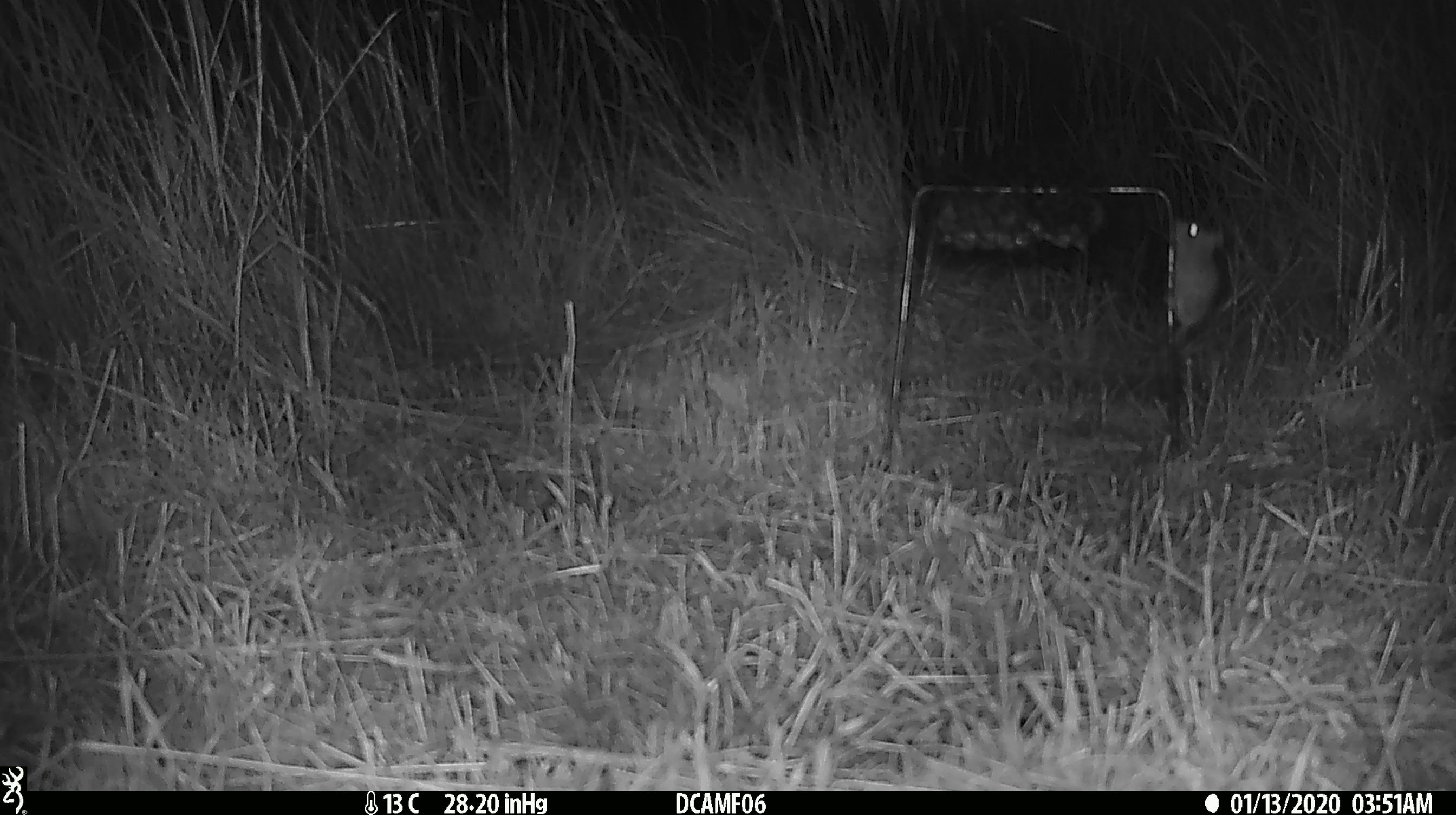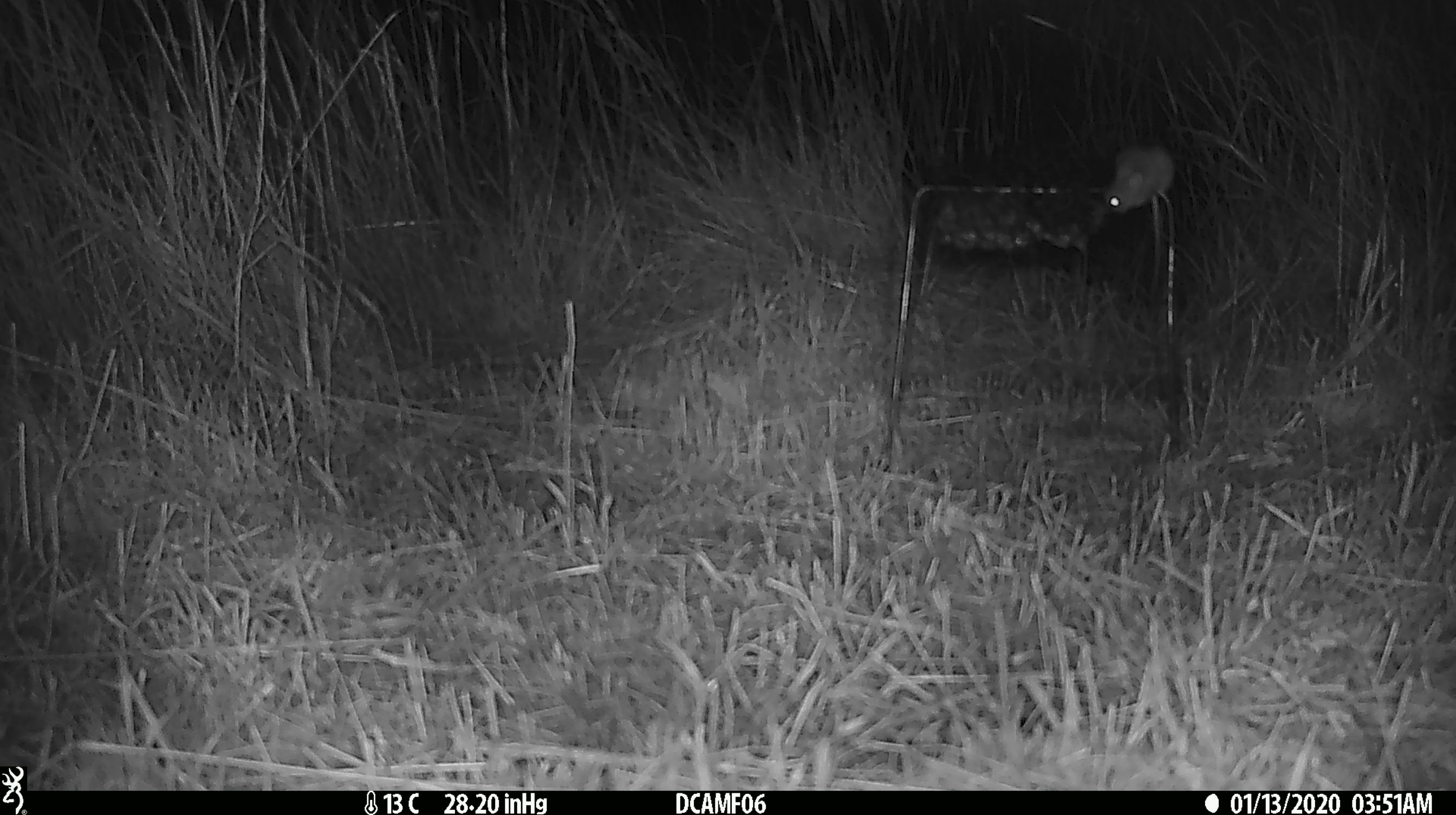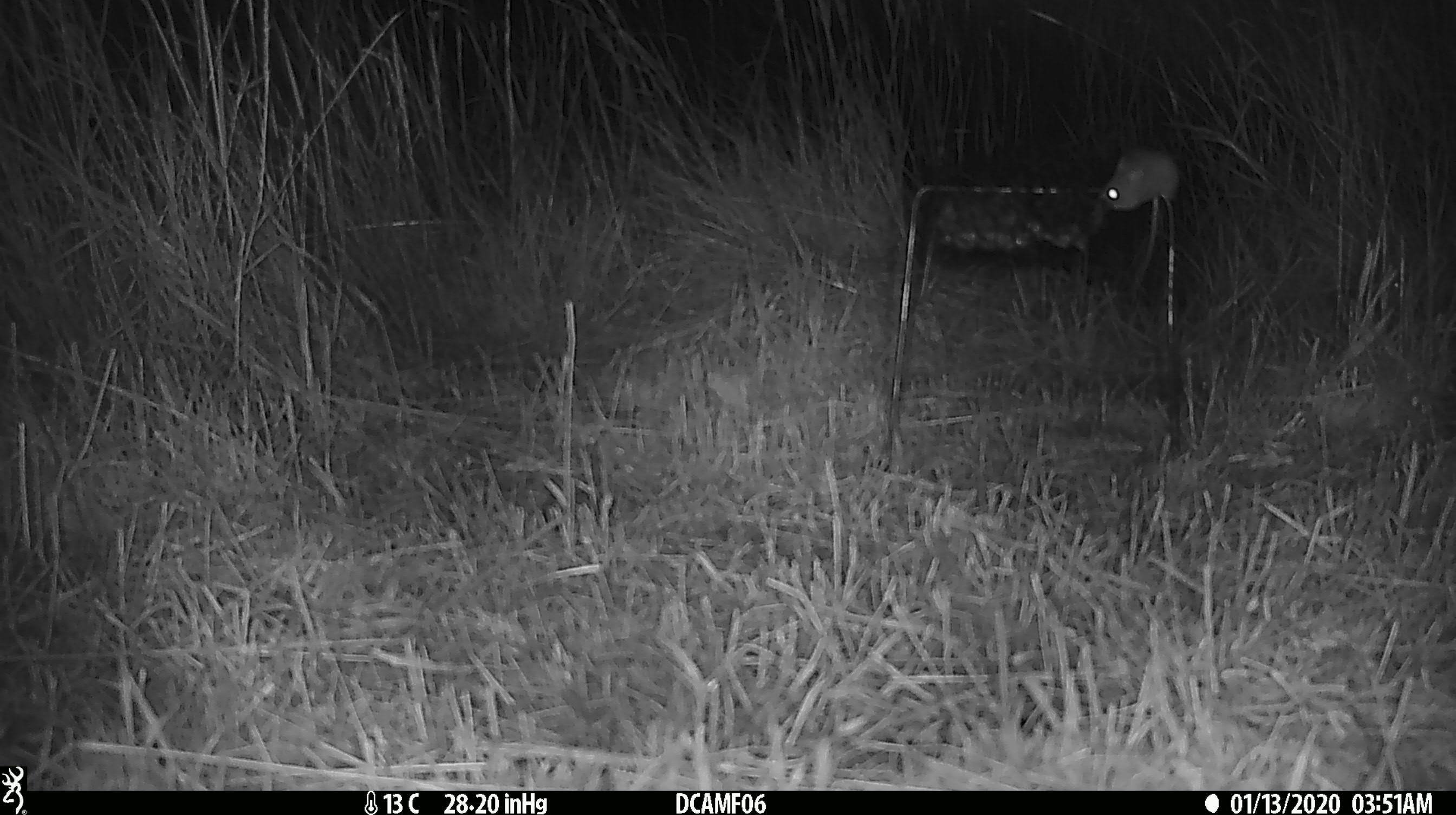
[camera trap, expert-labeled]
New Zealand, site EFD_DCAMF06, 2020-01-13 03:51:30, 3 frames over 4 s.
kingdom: Animalia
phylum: Chordata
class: Mammalia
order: Rodentia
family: Muridae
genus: Mus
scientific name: Mus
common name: mouse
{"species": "mouse (Mus)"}